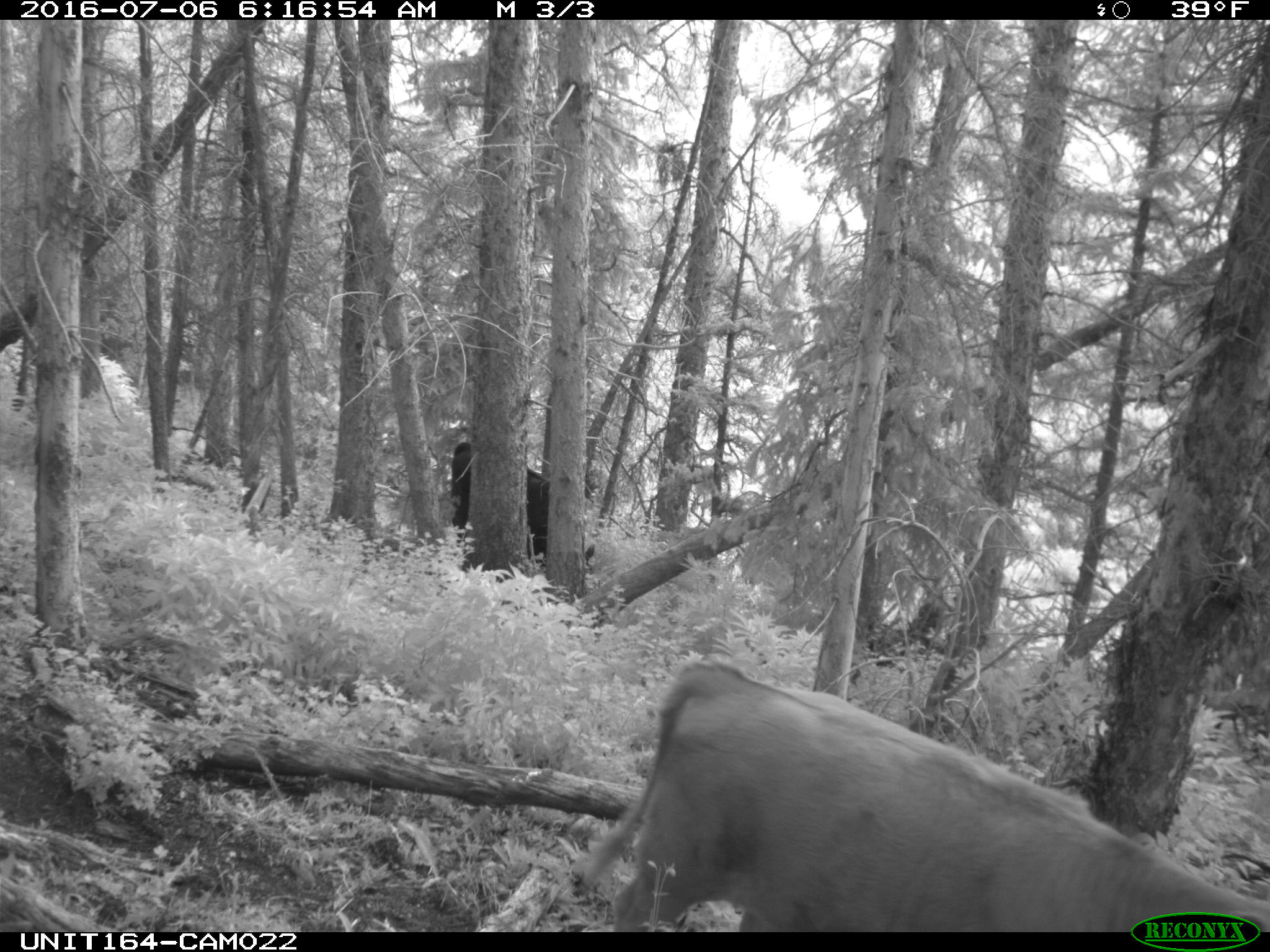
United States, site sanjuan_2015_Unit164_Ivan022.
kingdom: Animalia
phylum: Chordata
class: Mammalia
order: Artiodactyla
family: Bovidae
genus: Bos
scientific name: Bos taurus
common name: domestic cow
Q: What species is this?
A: Bos taurus (domestic cow).